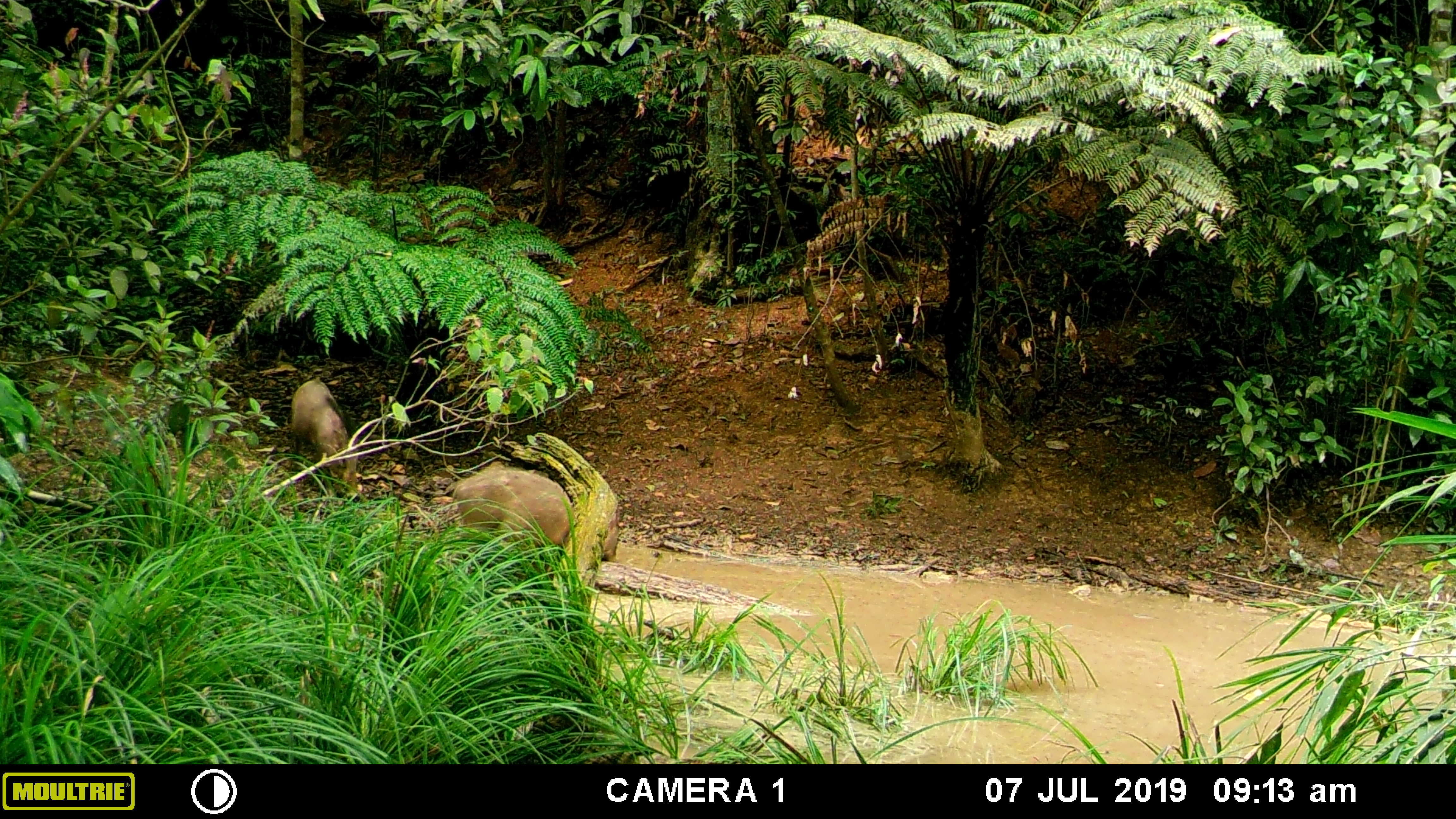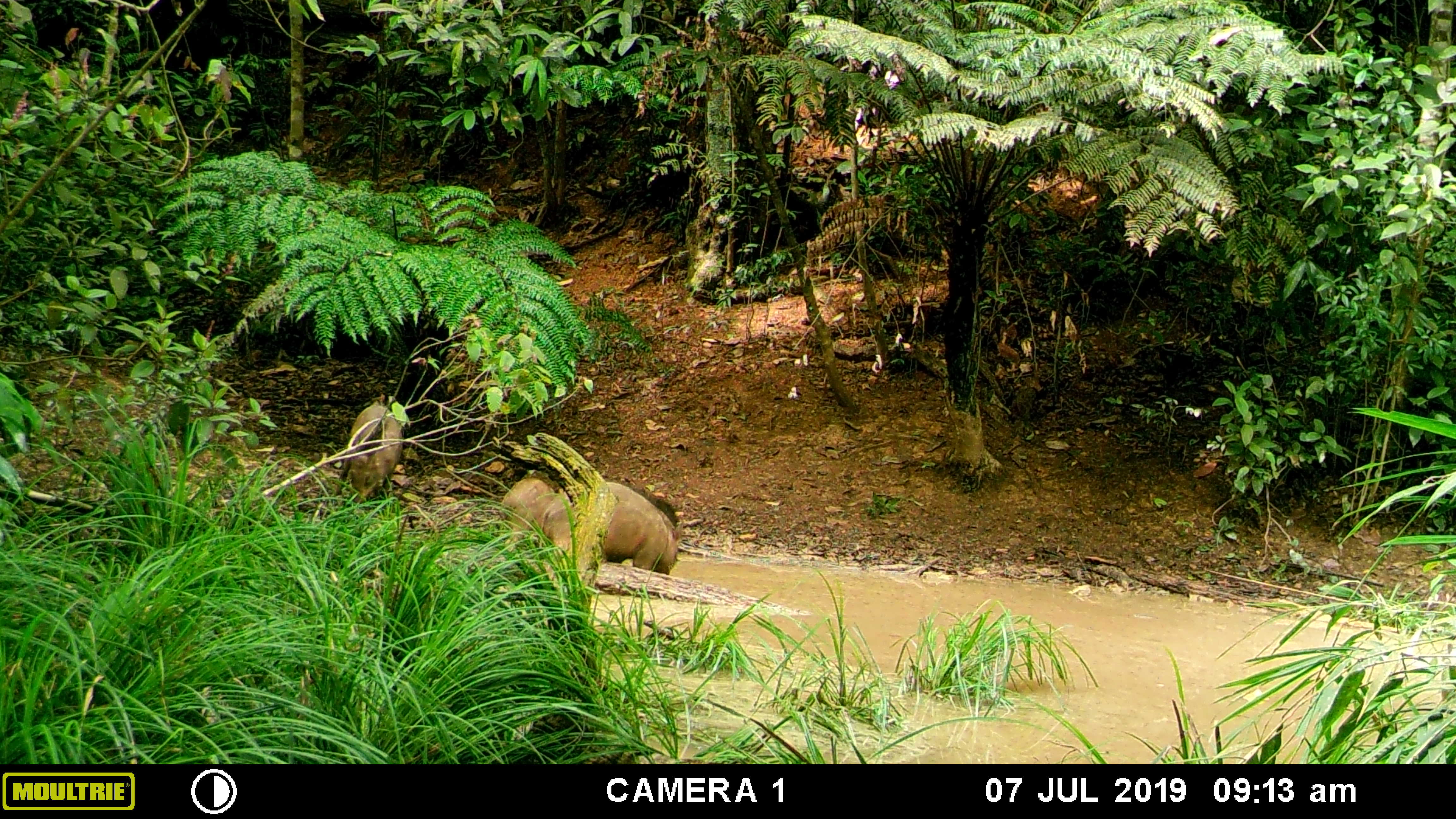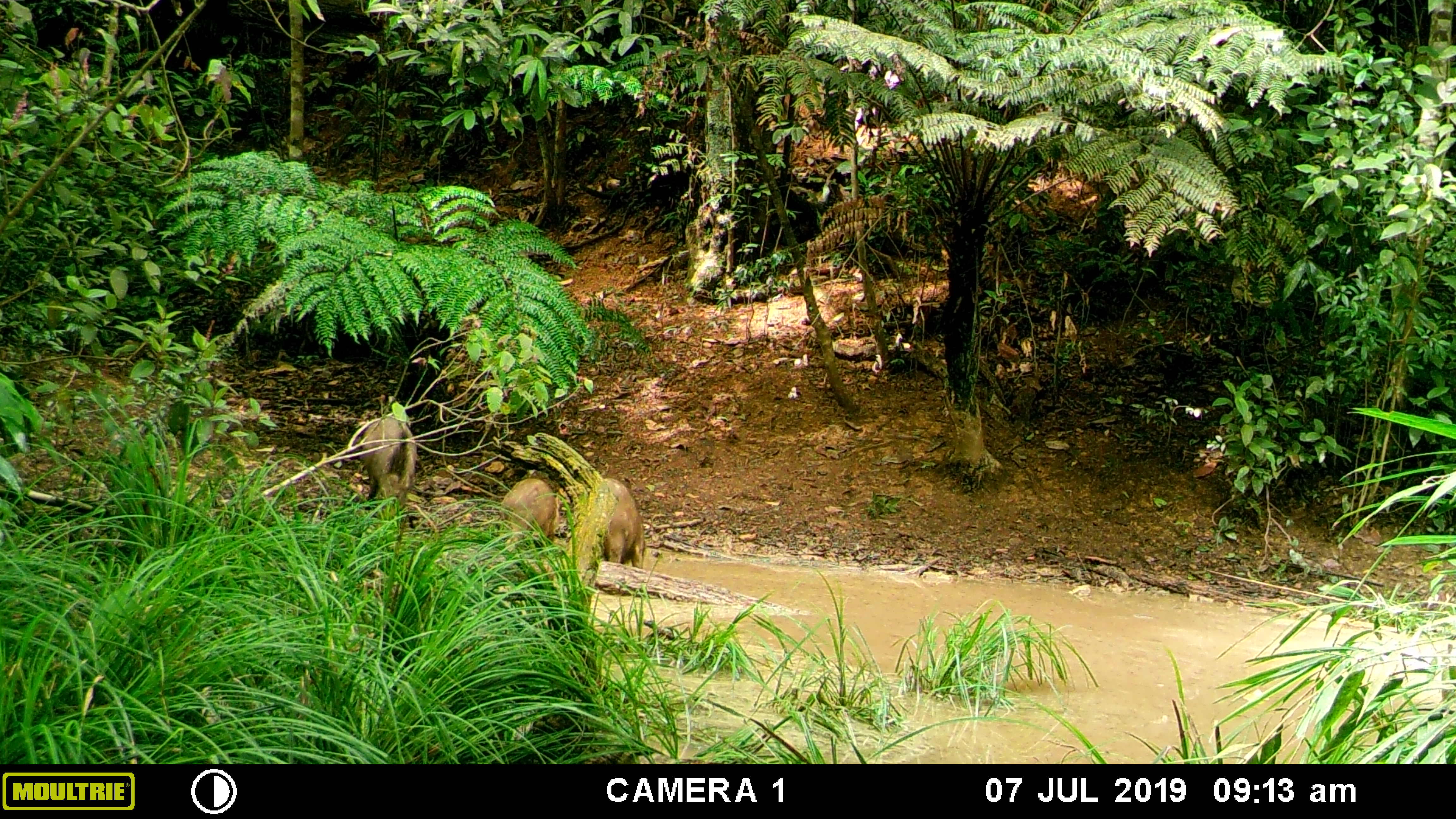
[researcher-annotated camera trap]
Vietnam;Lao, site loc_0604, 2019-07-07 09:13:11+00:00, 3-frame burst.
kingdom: Animalia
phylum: Chordata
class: Mammalia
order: Artiodactyla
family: Suidae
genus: Sus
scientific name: Sus scrofa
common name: eurasian wild pig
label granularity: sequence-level